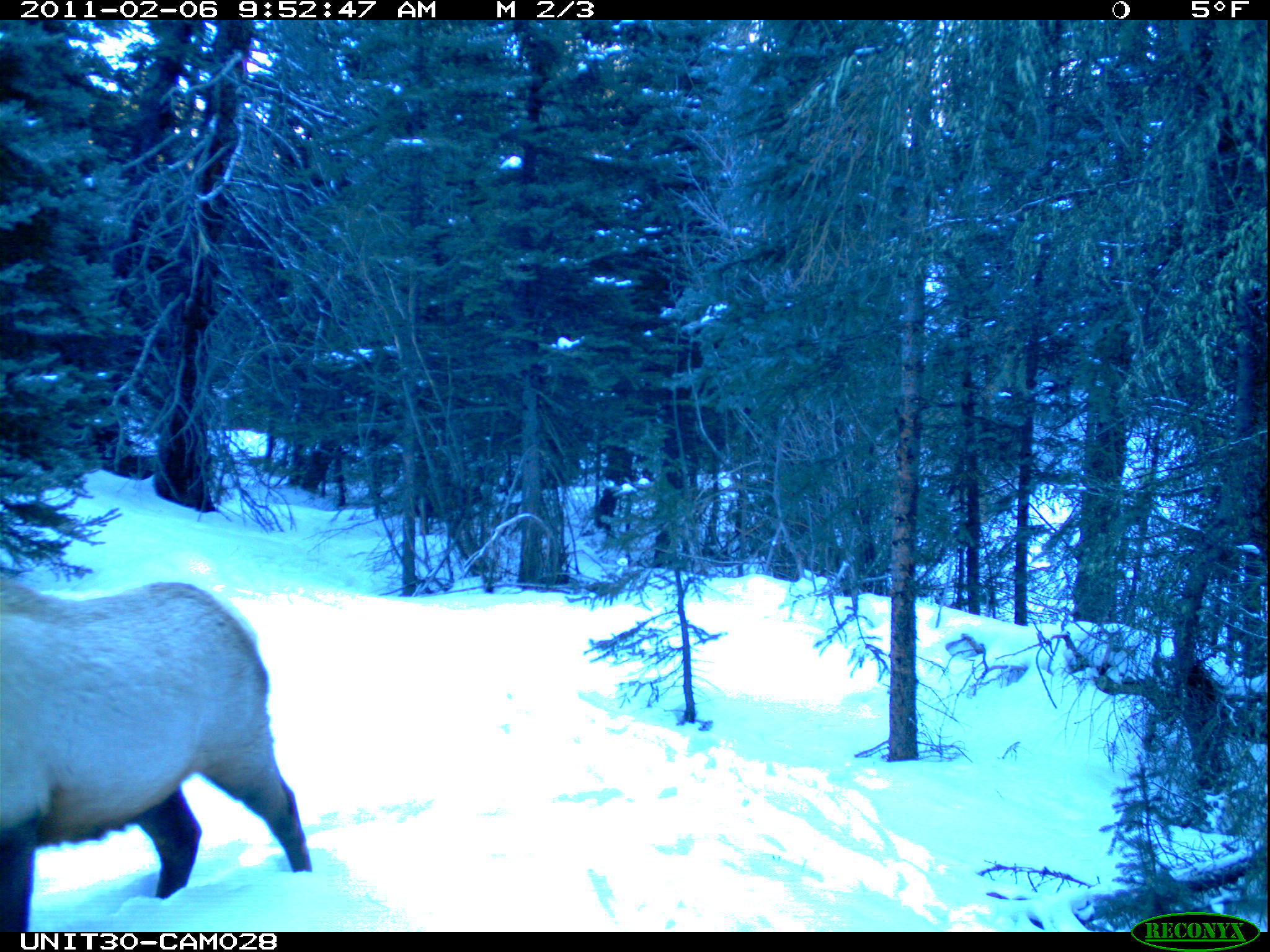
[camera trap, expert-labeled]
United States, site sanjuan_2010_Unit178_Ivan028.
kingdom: Animalia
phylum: Chordata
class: Mammalia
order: Artiodactyla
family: Cervidae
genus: Cervus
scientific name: Cervus elaphus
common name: red deer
Cervus elaphus (red deer).